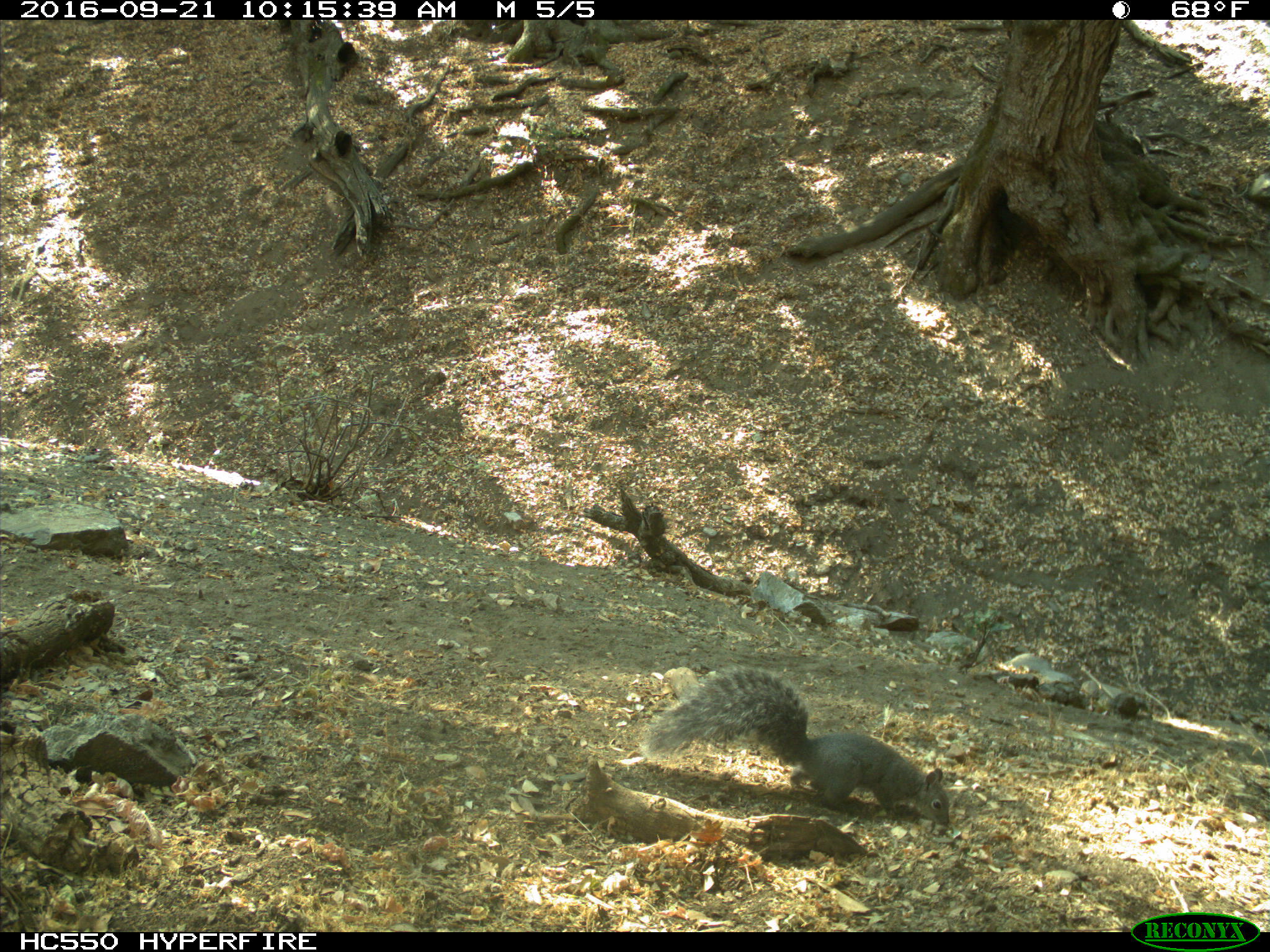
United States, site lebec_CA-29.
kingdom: Animalia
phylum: Chordata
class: Mammalia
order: Rodentia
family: Sciuridae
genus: Sciurus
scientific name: Sciurus carolinensis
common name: eastern gray squirrel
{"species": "Sciurus carolinensis (eastern gray squirrel)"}